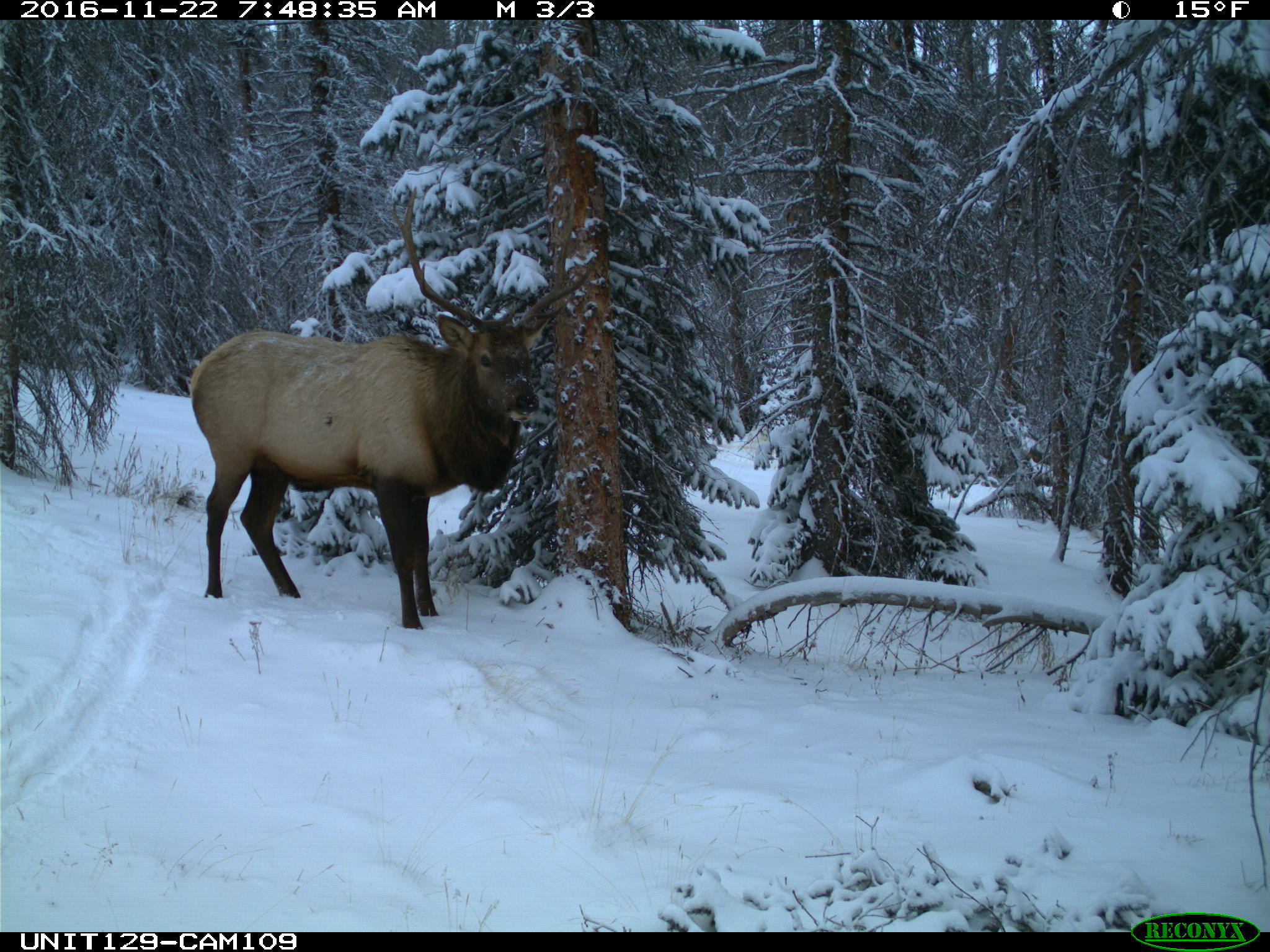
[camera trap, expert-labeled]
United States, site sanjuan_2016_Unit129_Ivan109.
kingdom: Animalia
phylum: Chordata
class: Mammalia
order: Artiodactyla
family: Cervidae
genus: Cervus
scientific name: Cervus elaphus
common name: red deer